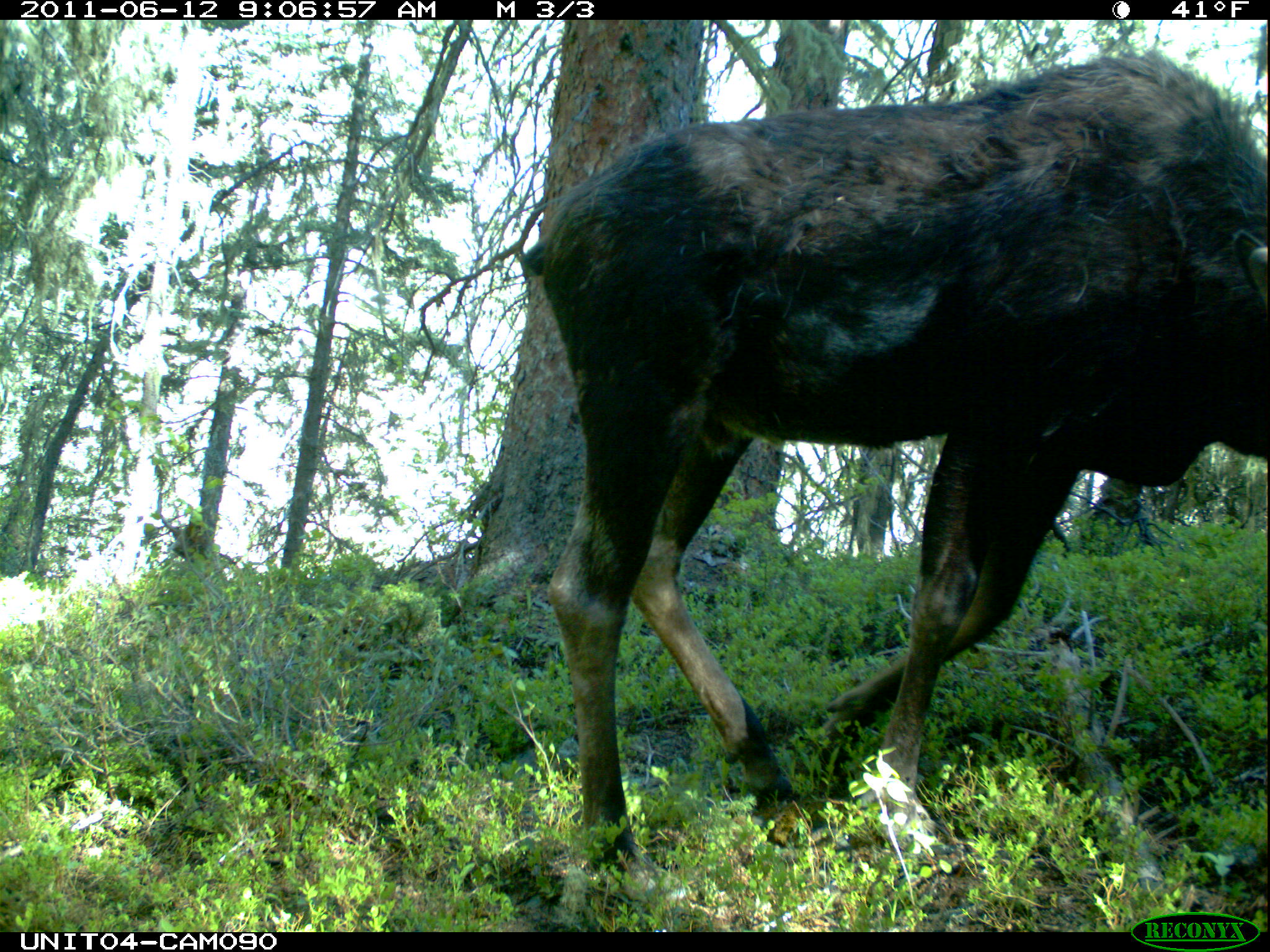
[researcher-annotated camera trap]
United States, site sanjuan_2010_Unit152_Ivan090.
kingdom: Animalia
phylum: Chordata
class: Mammalia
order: Artiodactyla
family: Cervidae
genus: Alces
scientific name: Alces alces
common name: moose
Alces alces (moose).